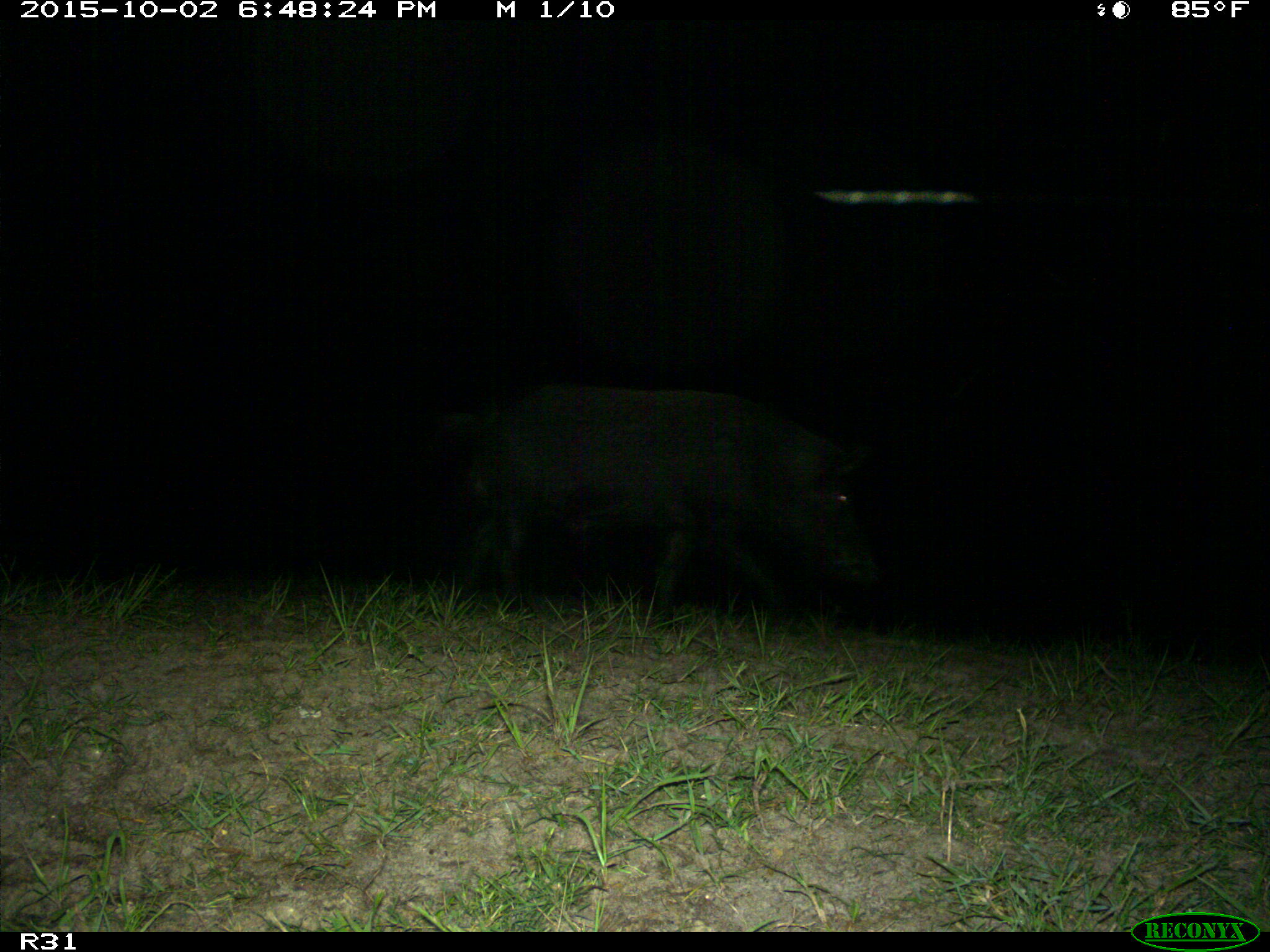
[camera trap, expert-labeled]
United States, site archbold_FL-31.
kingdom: Animalia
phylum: Chordata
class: Mammalia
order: Artiodactyla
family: Suidae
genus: Sus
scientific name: Sus scrofa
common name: wild boar